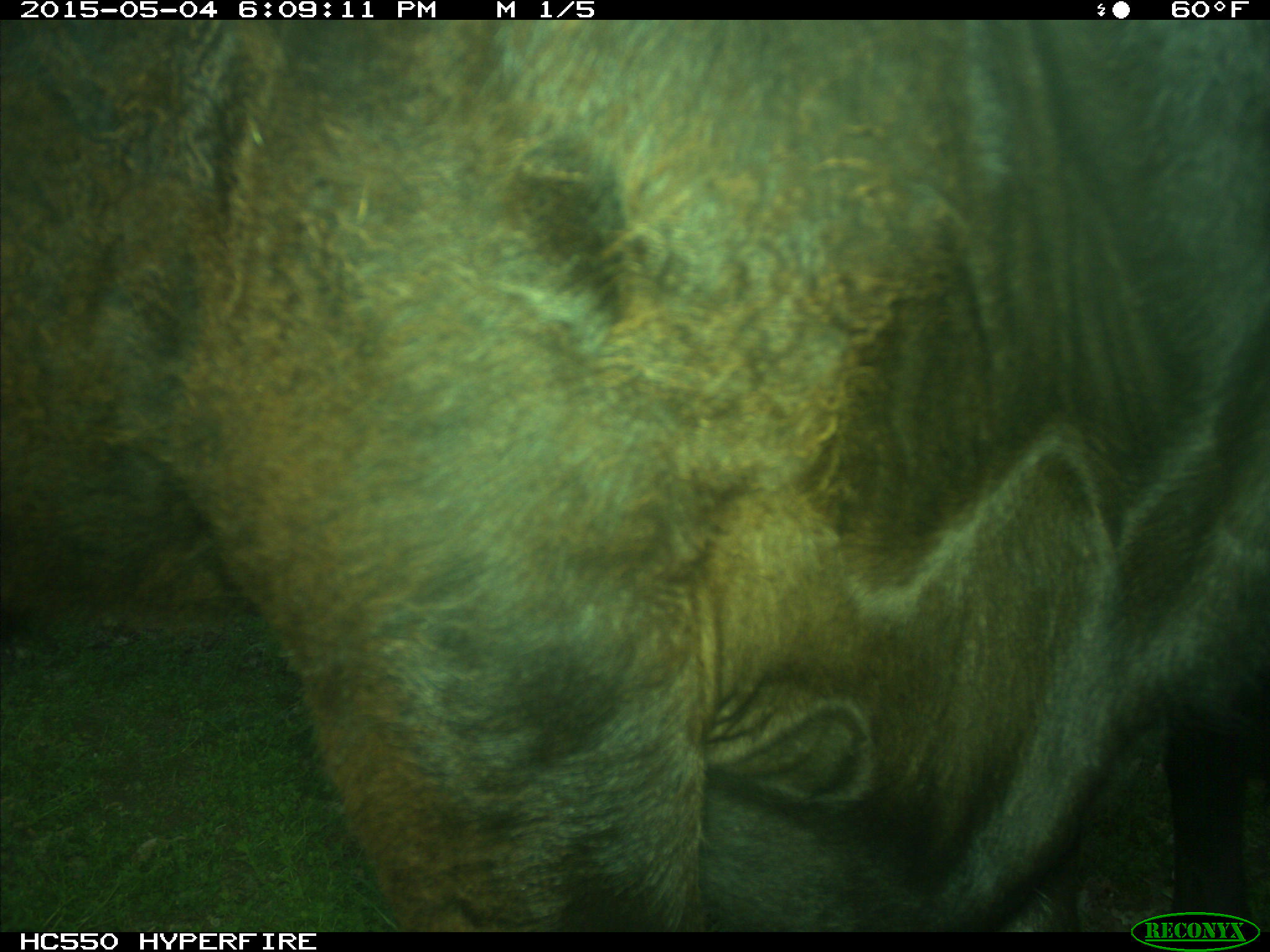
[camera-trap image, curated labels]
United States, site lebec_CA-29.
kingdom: Animalia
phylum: Chordata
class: Mammalia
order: Artiodactyla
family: Bovidae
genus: Bos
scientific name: Bos taurus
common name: domestic cow